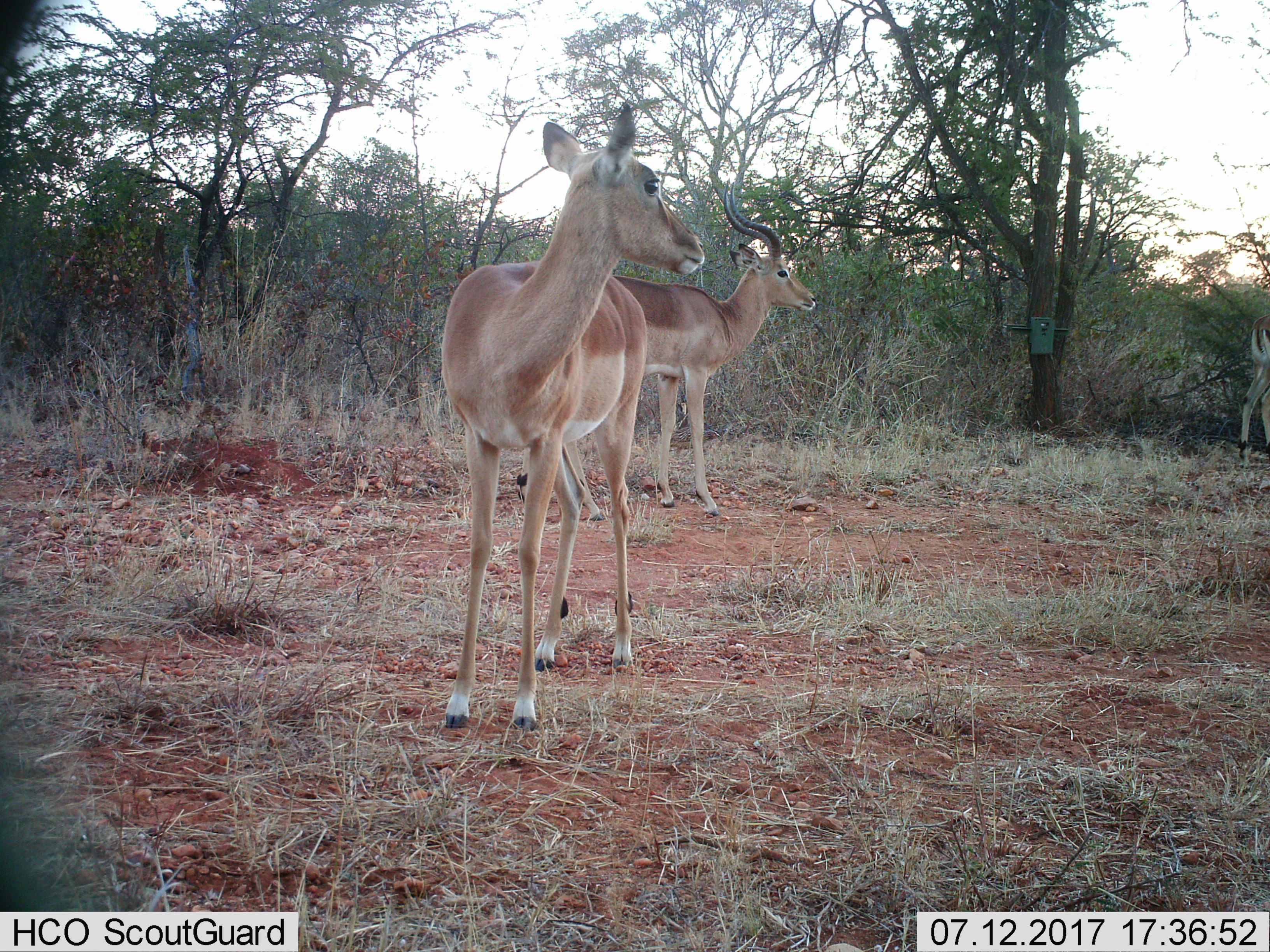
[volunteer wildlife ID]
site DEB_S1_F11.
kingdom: Animalia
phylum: Chordata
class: Mammalia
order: Artiodactyla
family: Bovidae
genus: Aepyceros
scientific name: Aepyceros melampus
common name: impala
Impala (Aepyceros melampus), count 3. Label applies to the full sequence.